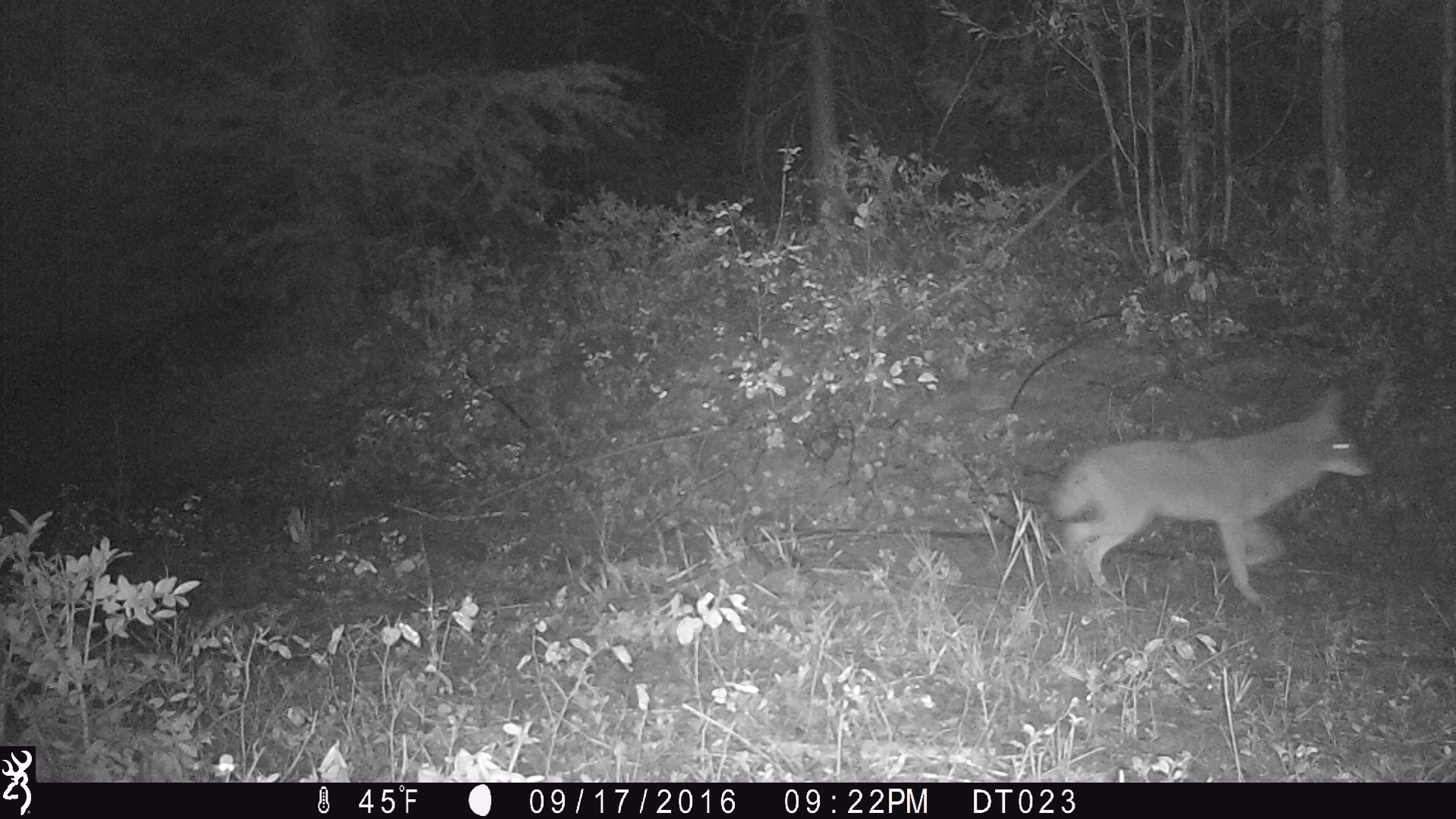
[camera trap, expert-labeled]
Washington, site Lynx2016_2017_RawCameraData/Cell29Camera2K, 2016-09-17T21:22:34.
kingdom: Animalia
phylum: Chordata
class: Mammalia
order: Carnivora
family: Canidae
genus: Canis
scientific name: Canis latrans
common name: coyote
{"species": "Canis latrans (coyote)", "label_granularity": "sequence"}